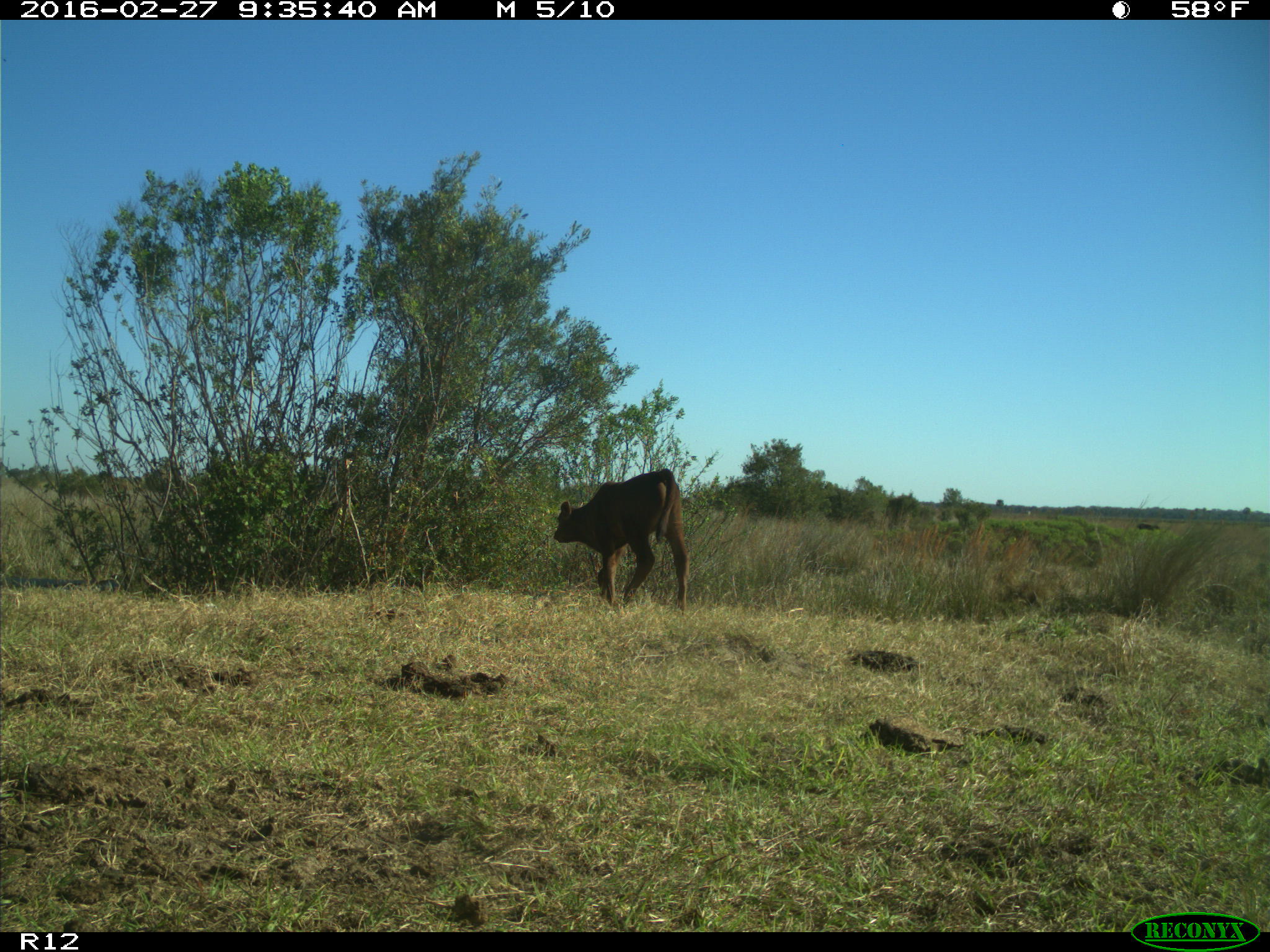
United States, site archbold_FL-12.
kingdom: Animalia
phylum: Chordata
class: Mammalia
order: Artiodactyla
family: Bovidae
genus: Bos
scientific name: Bos taurus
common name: domestic cow